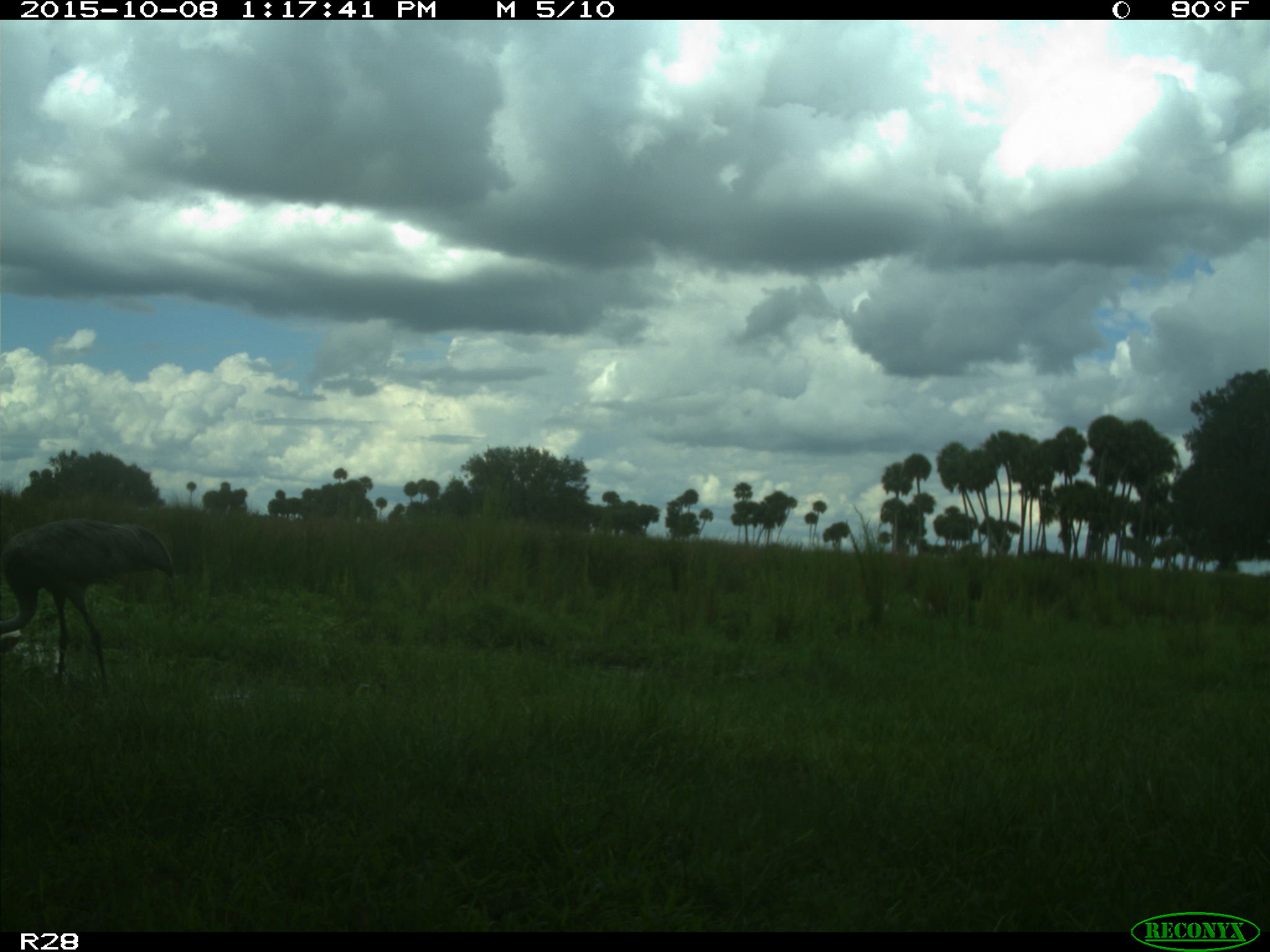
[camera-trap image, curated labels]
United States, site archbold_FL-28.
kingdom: Animalia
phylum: Chordata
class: Aves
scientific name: Aves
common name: birds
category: unidentified bird